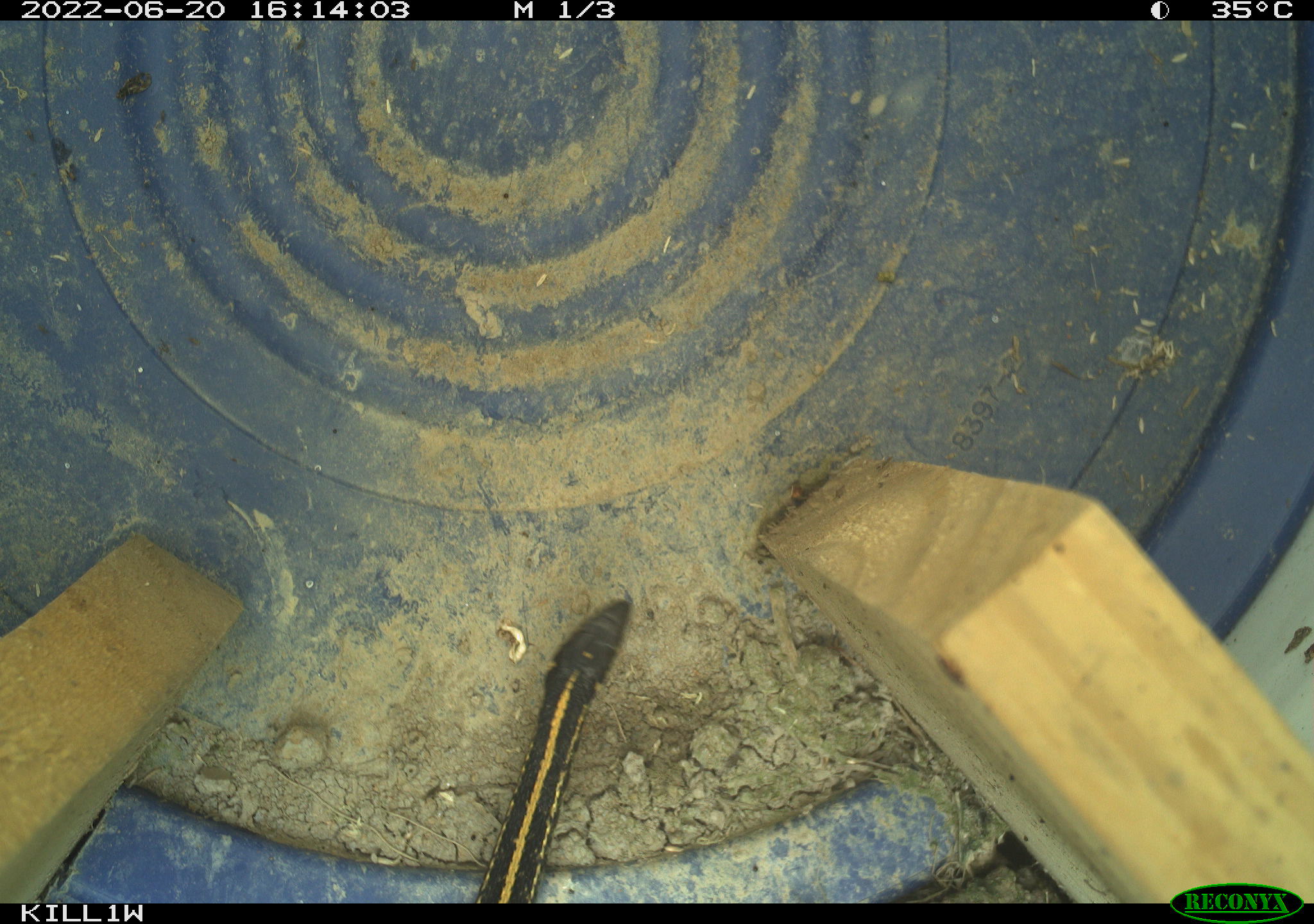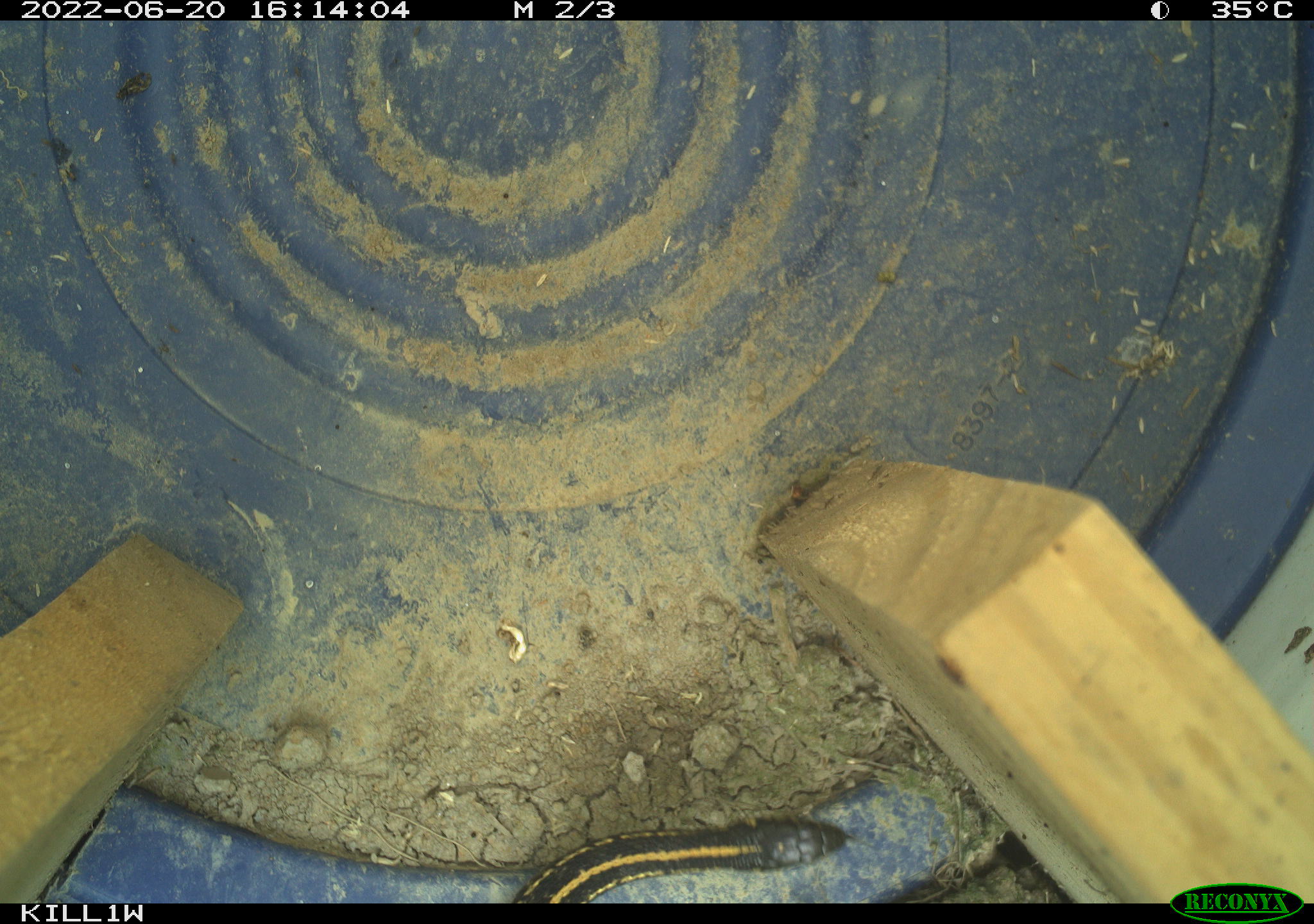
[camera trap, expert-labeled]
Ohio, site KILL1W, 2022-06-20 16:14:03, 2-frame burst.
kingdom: Animalia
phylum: Chordata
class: Reptilia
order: Squamata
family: Colubridae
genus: Thamnophis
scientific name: Thamnophis radix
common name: plains gartersnake